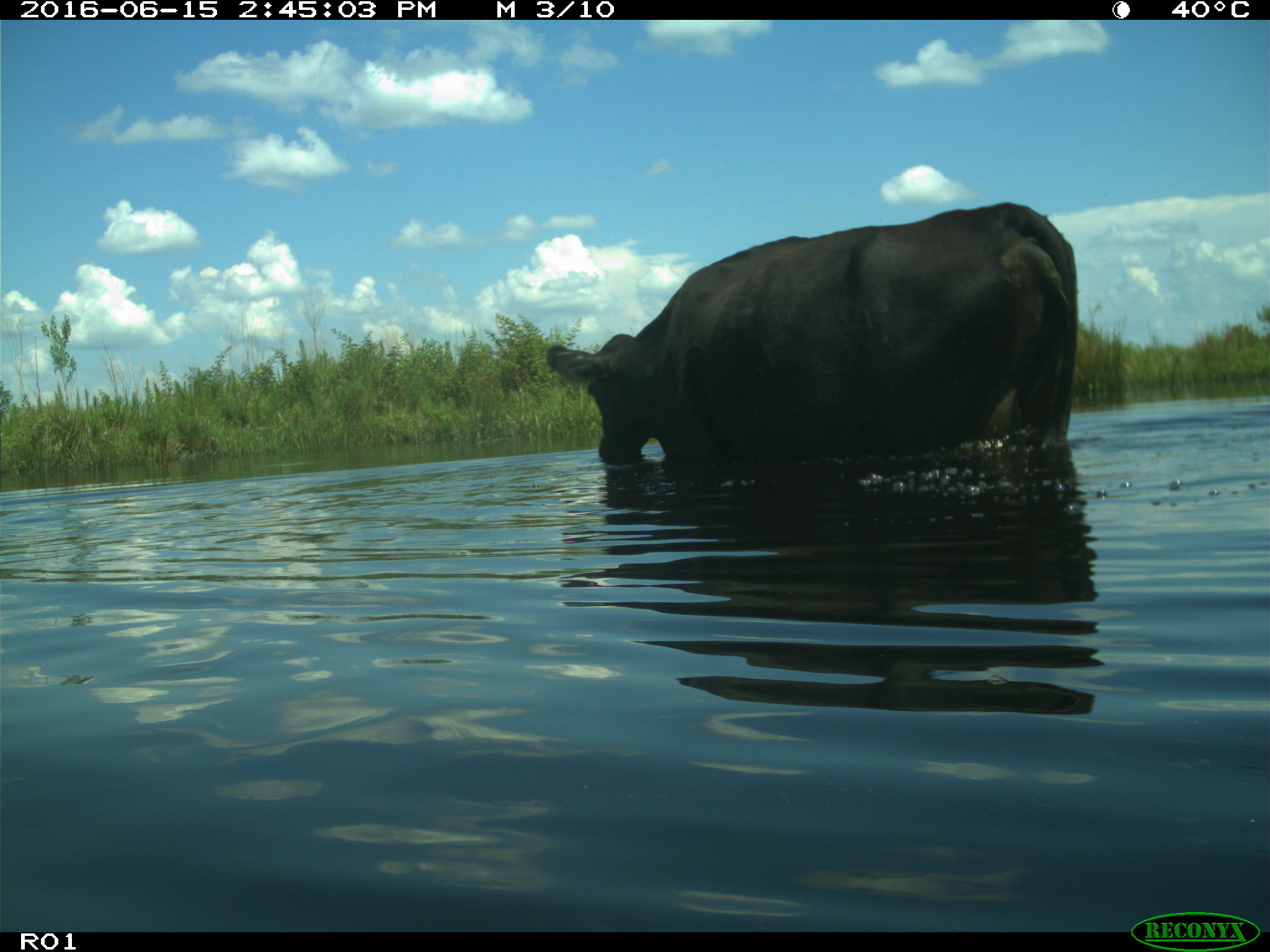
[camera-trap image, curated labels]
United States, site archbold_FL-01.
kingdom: Animalia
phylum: Chordata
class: Mammalia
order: Artiodactyla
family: Bovidae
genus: Bos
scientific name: Bos taurus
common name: domestic cow